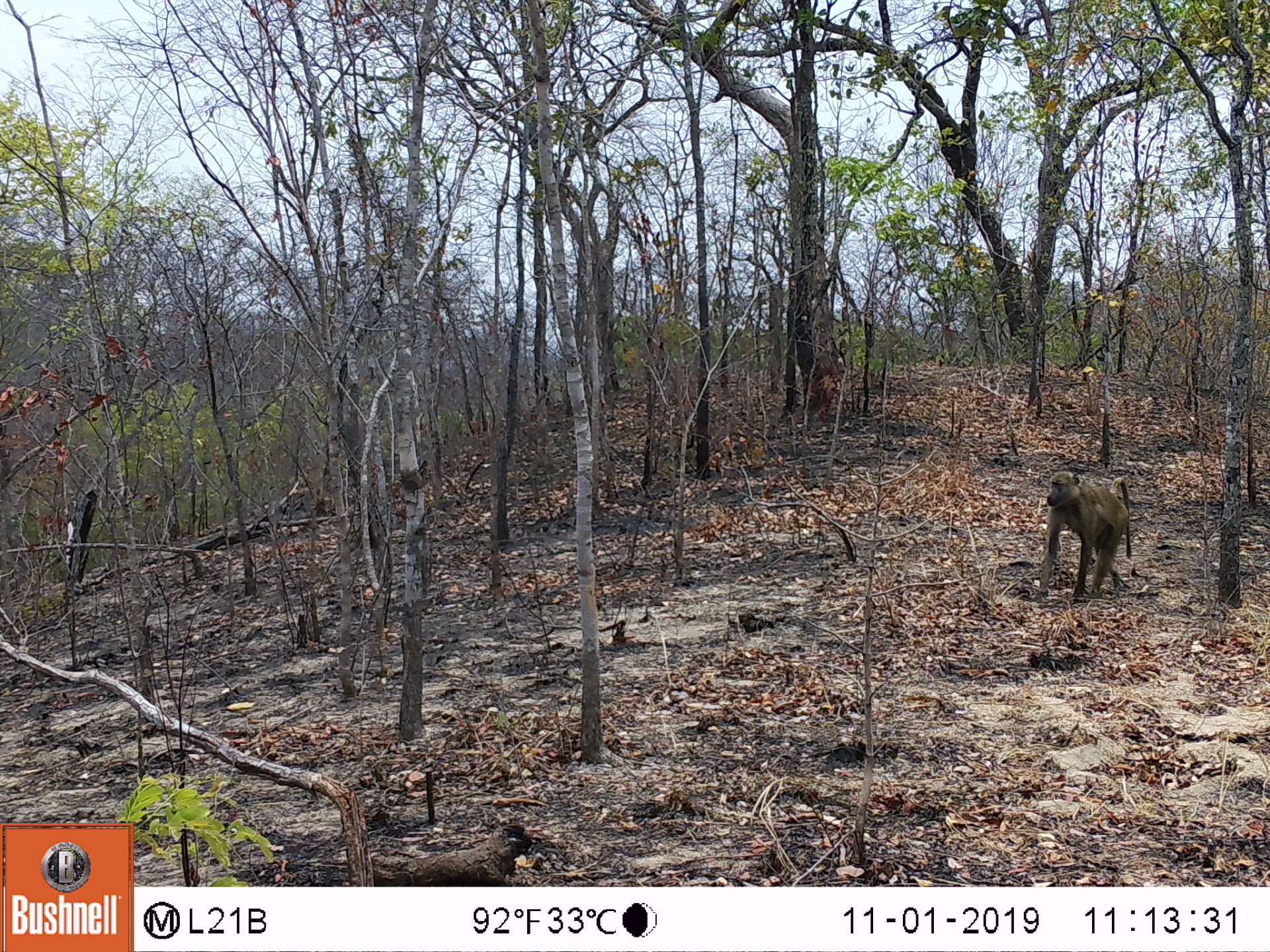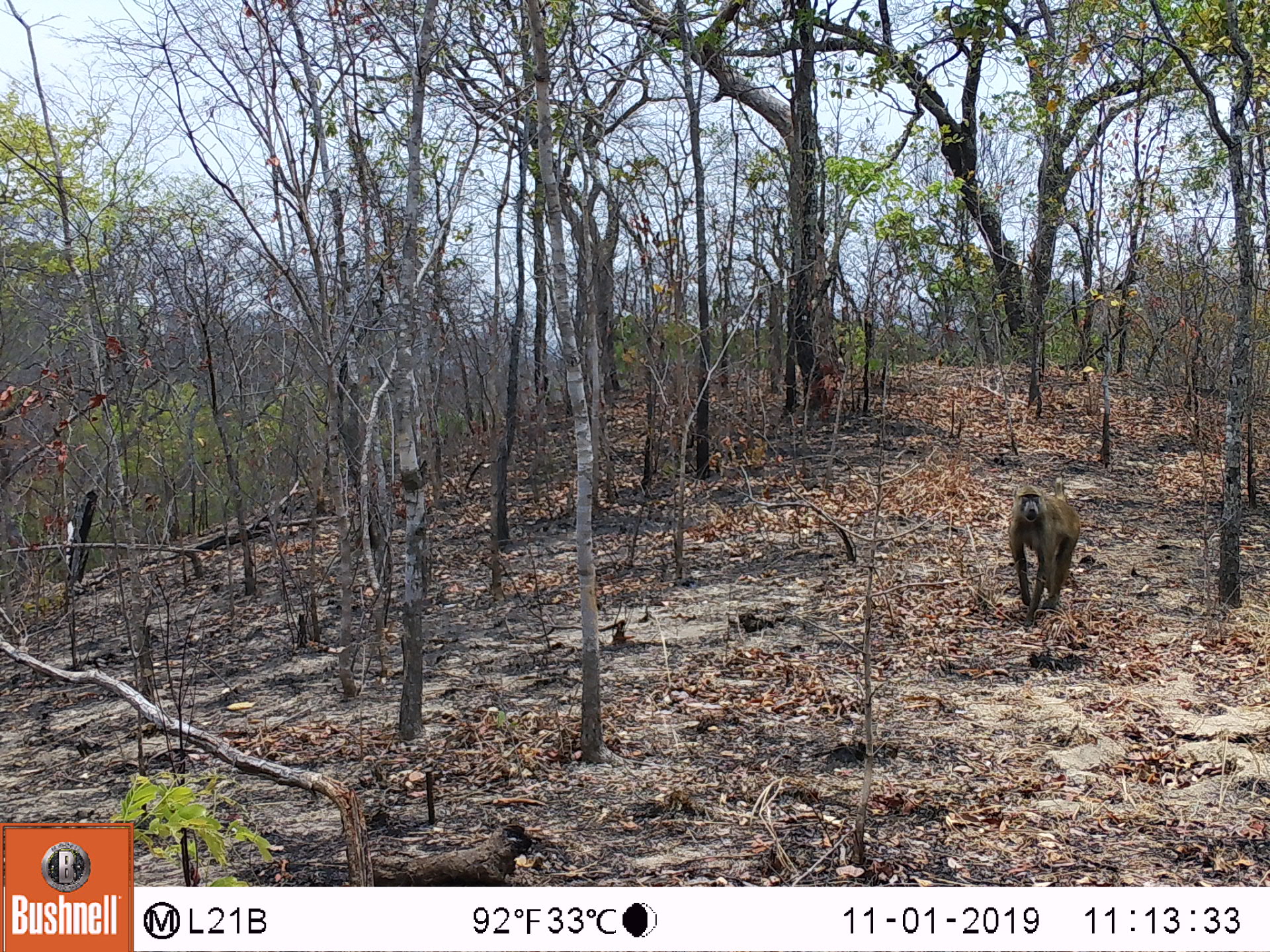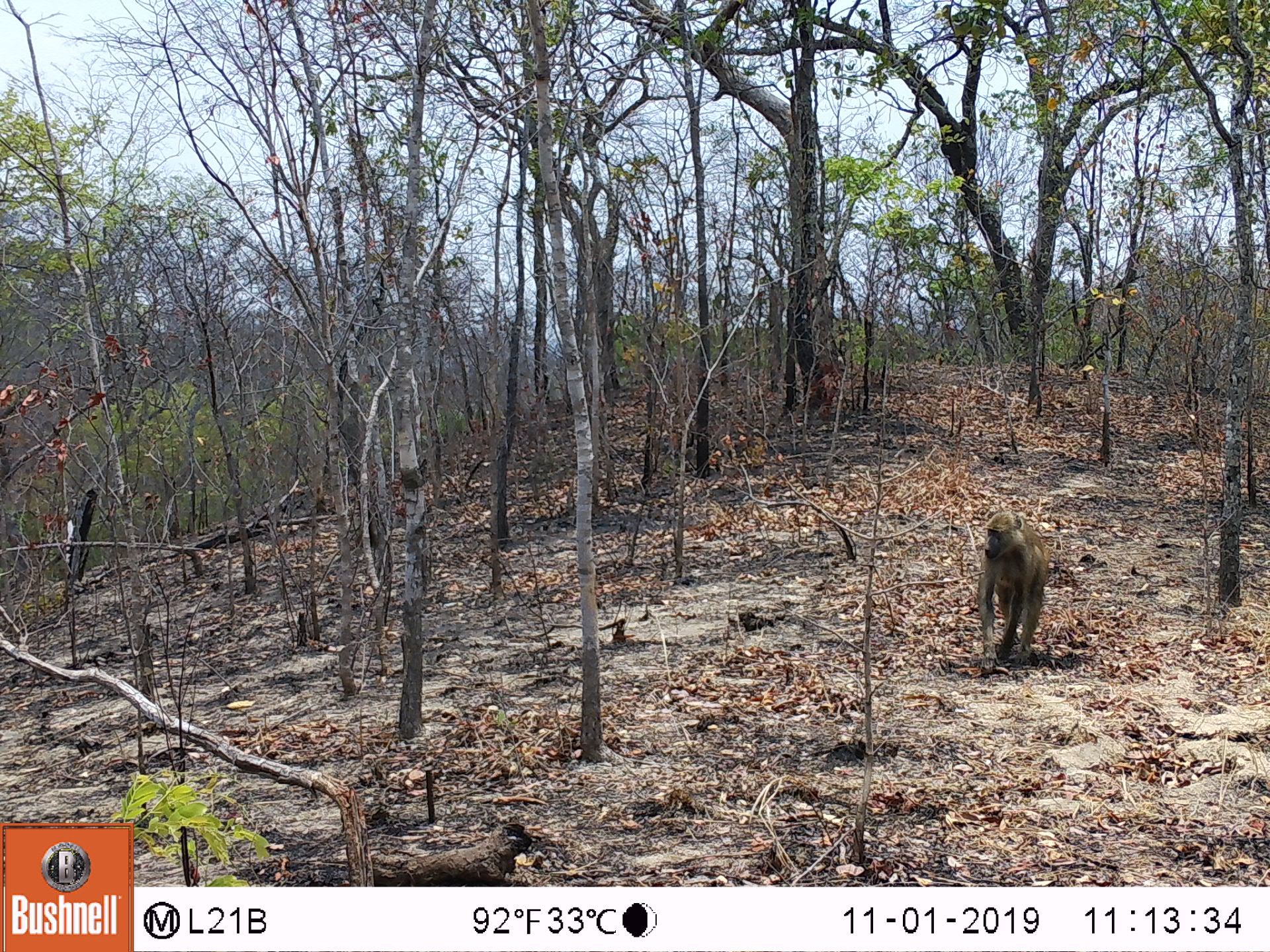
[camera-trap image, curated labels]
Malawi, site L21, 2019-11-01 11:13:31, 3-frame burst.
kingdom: Animalia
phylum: Chordata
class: Mammalia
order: Primates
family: Cercopithecidae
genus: Papio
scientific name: Papio cynocephalus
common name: yellow baboon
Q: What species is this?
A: Yellow baboon (Papio cynocephalus).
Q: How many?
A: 1.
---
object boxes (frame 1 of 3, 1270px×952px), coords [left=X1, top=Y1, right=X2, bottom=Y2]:
yellow baboon: [left=1035, top=468, right=1131, bottom=609]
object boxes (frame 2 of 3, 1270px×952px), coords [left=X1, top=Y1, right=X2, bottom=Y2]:
yellow baboon: [left=1000, top=483, right=1084, bottom=616]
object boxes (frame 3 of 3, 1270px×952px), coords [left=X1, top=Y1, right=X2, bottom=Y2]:
yellow baboon: [left=975, top=505, right=1054, bottom=665]